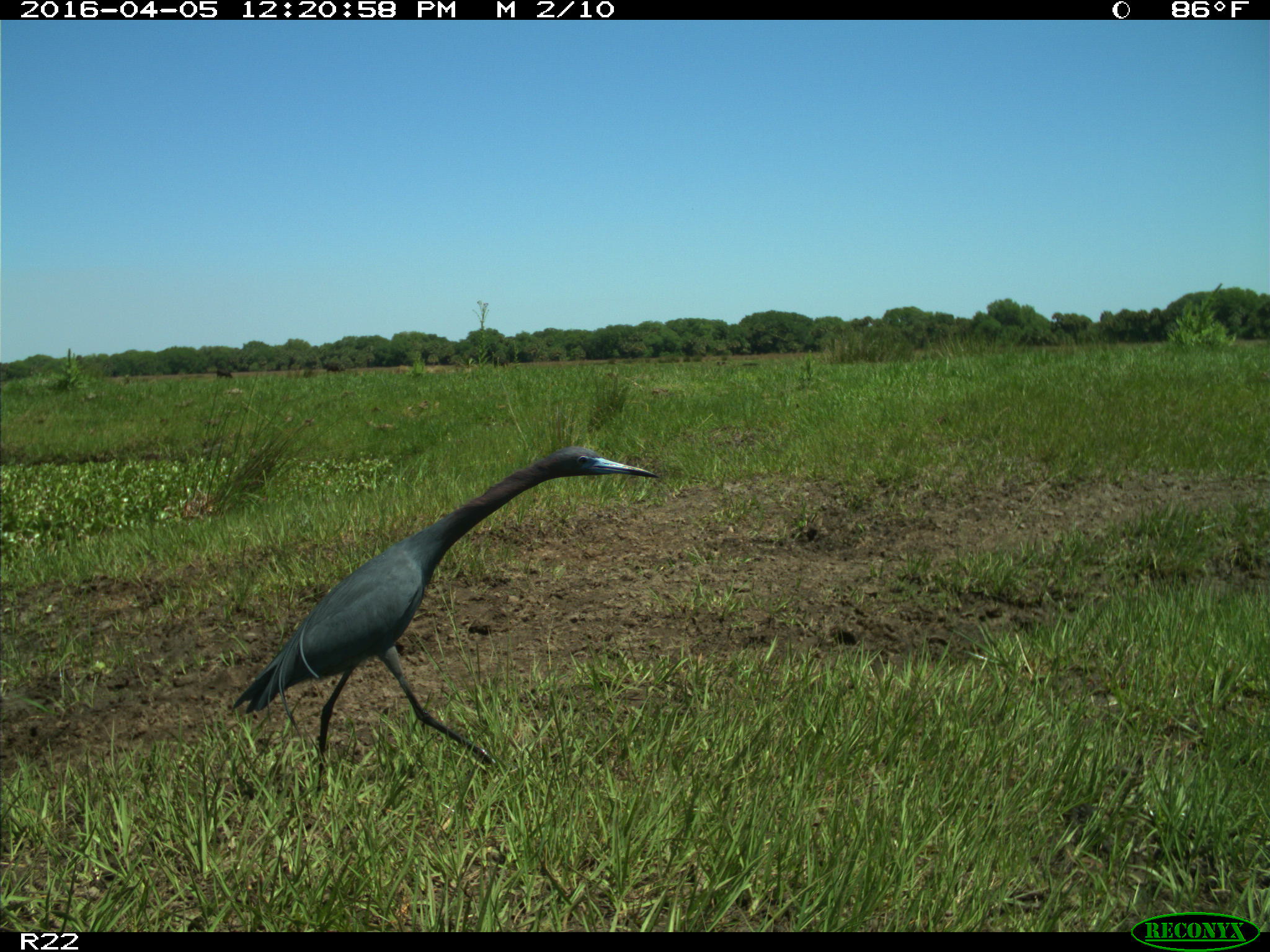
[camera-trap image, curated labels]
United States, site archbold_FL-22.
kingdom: Animalia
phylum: Chordata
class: Aves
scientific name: Aves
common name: birds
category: unidentified bird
Unidentified bird (birds) (Aves).